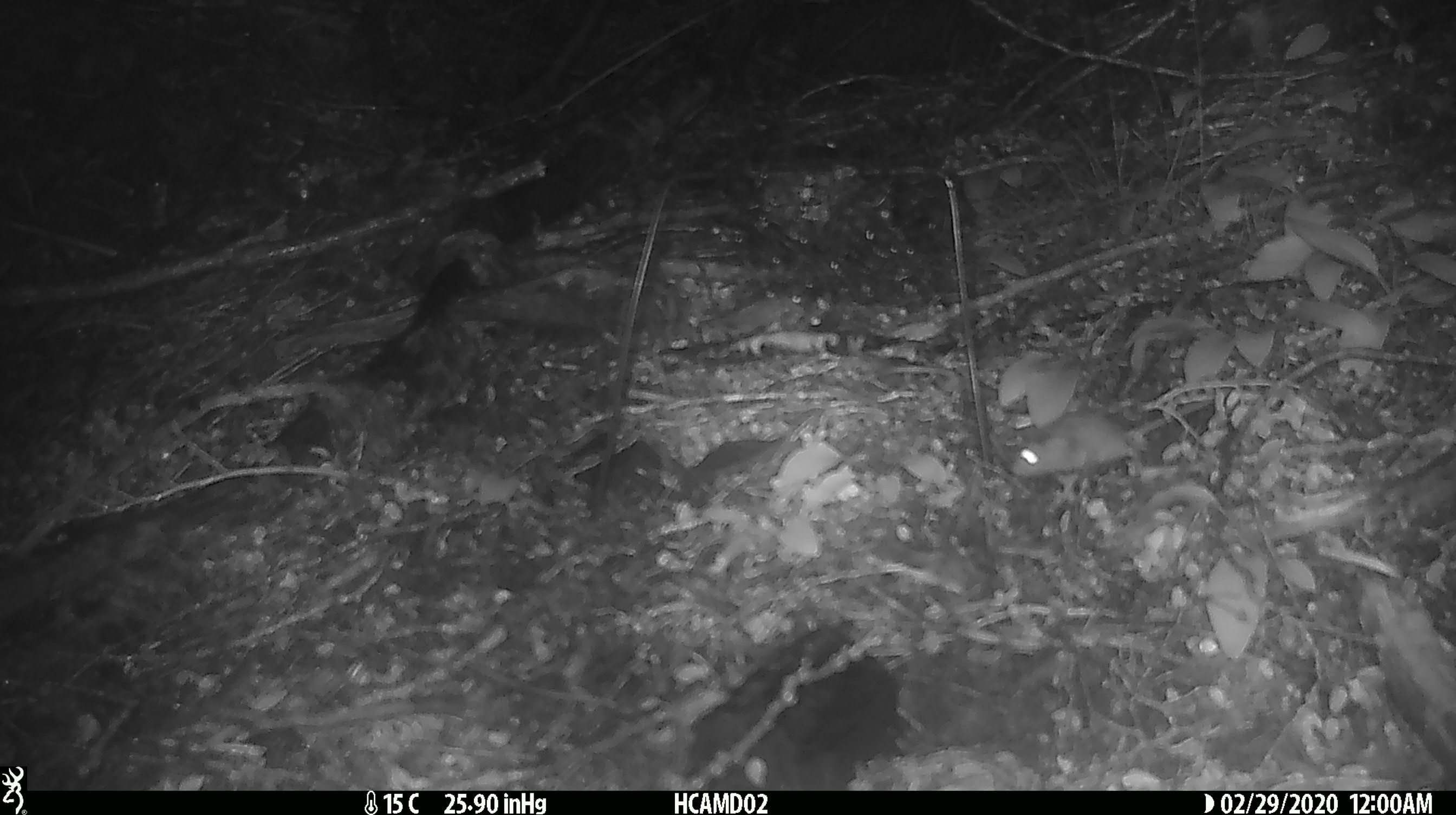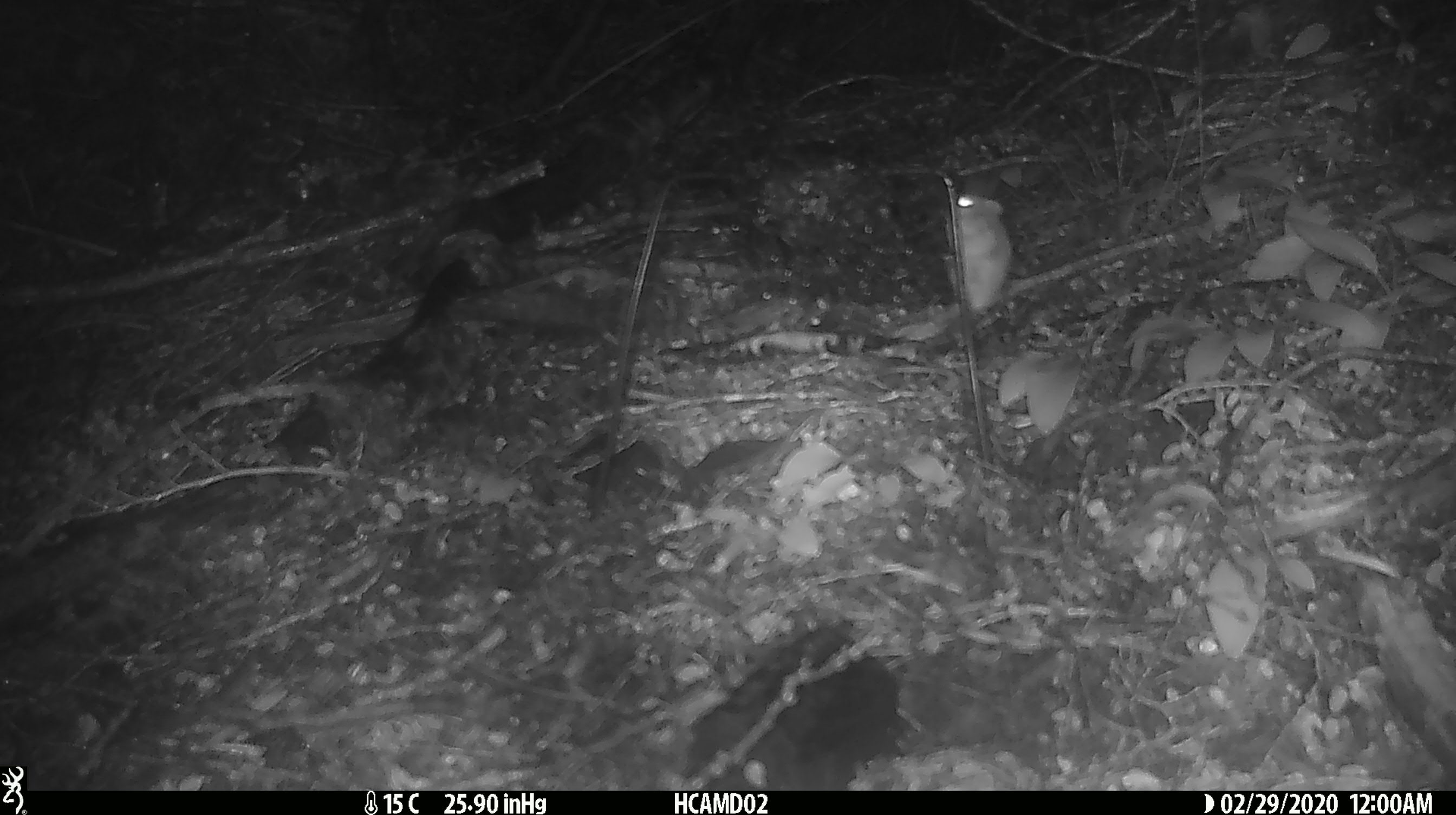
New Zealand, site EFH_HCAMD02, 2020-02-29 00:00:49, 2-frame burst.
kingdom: Animalia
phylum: Chordata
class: Mammalia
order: Rodentia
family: Muridae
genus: Mus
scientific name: Mus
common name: mouse